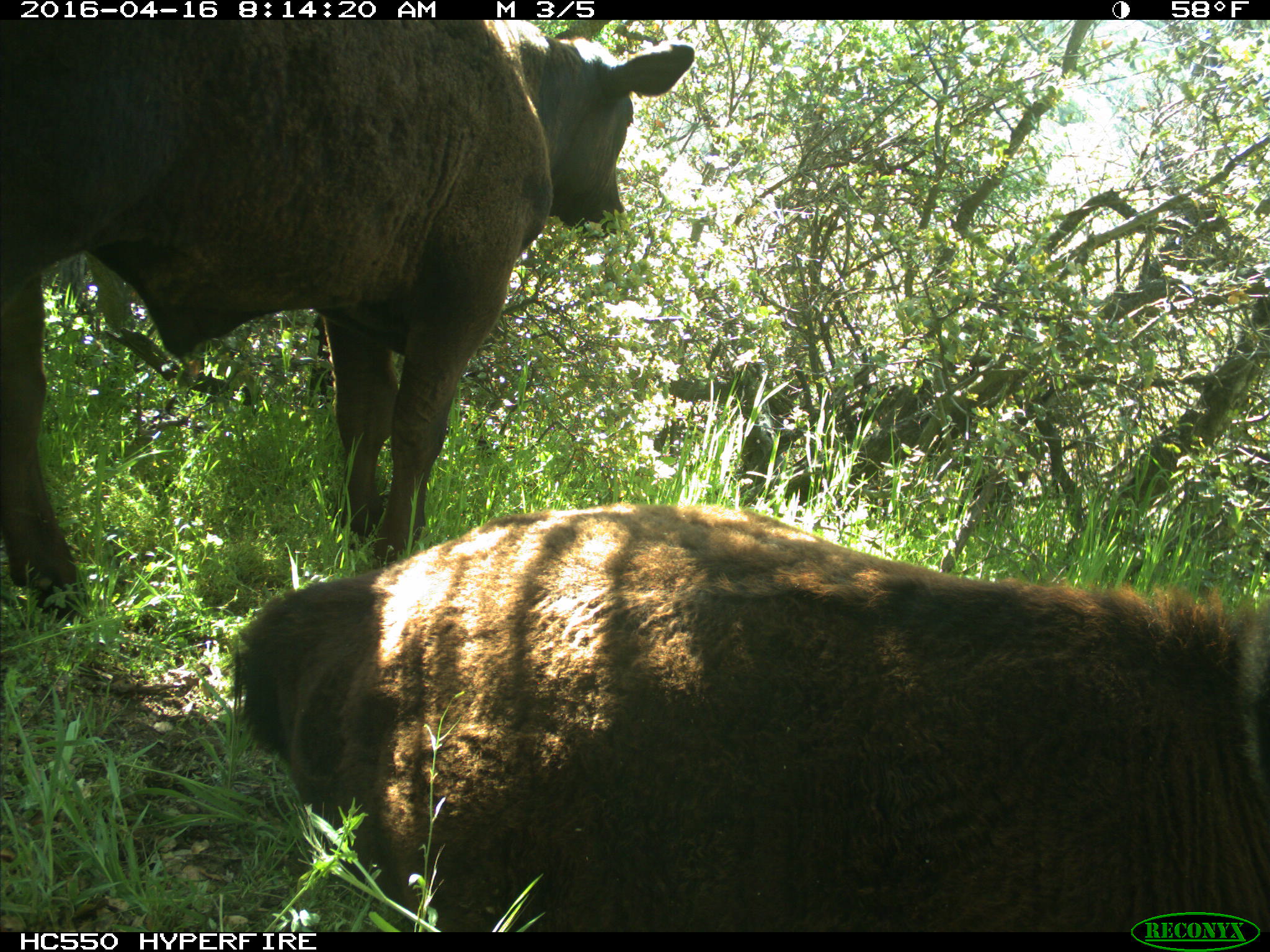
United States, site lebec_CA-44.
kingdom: Animalia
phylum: Chordata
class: Mammalia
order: Artiodactyla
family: Bovidae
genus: Bos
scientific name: Bos taurus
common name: domestic cow